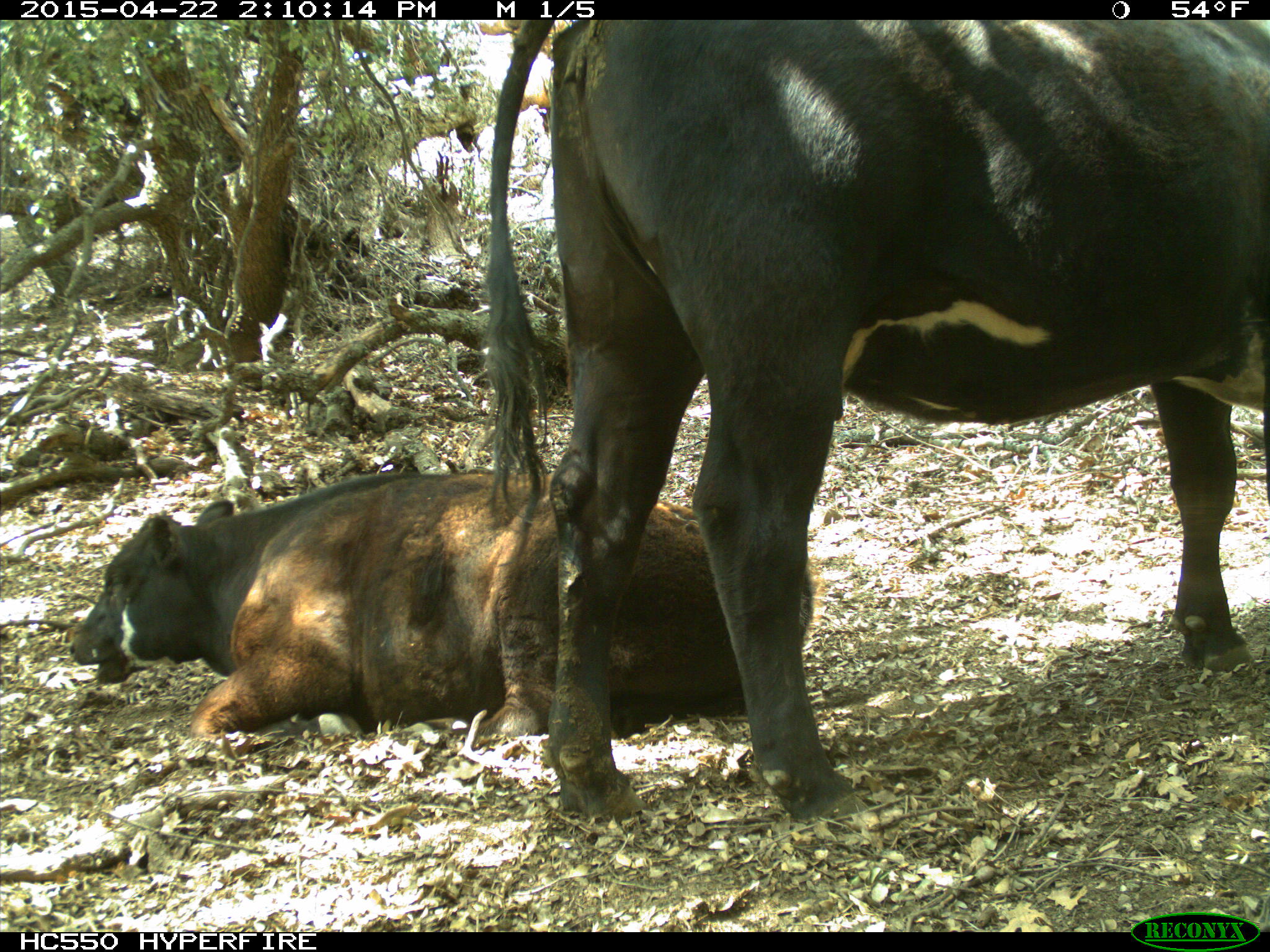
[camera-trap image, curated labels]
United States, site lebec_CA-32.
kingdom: Animalia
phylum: Chordata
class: Mammalia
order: Artiodactyla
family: Bovidae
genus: Bos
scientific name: Bos taurus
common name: domestic cow